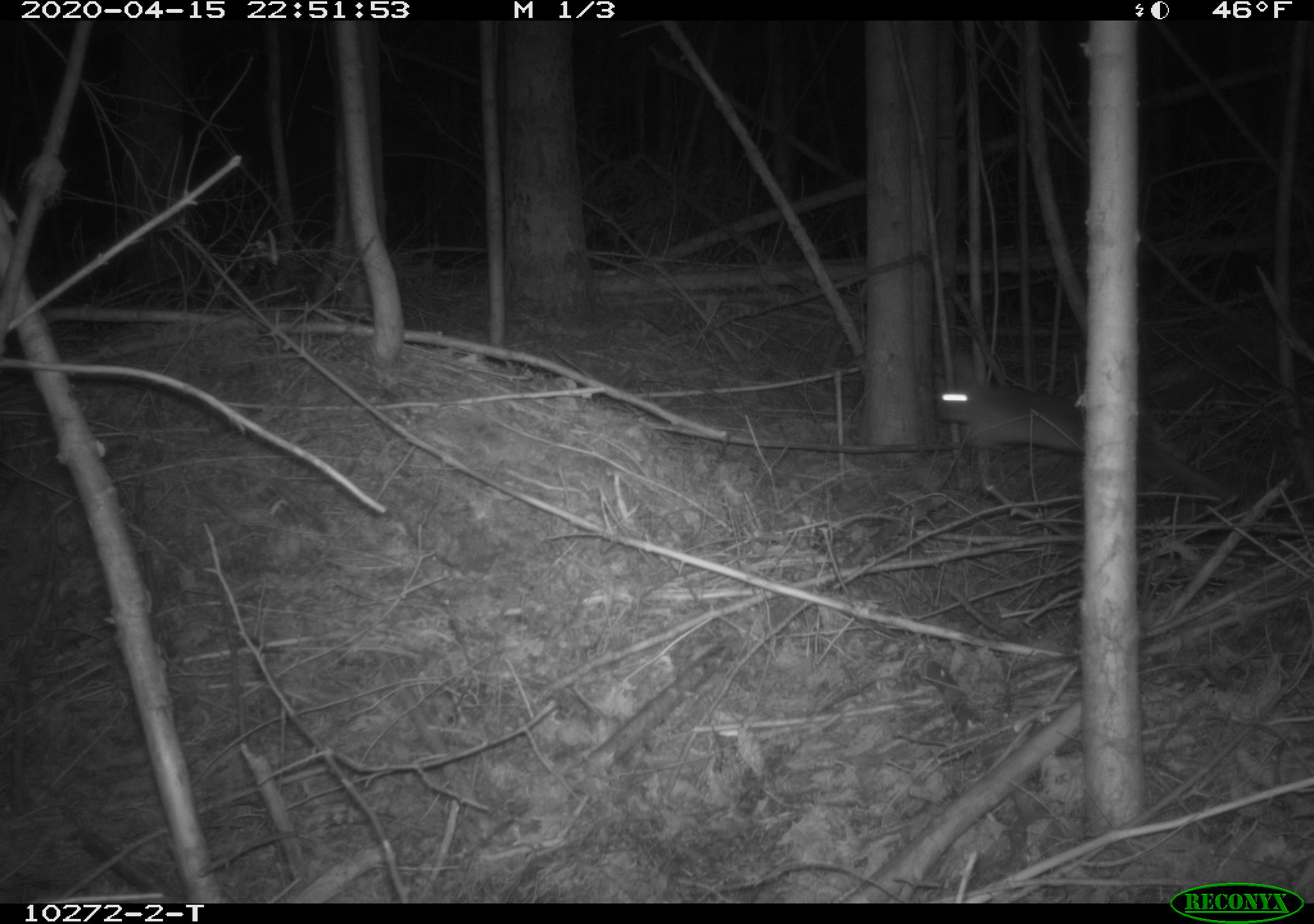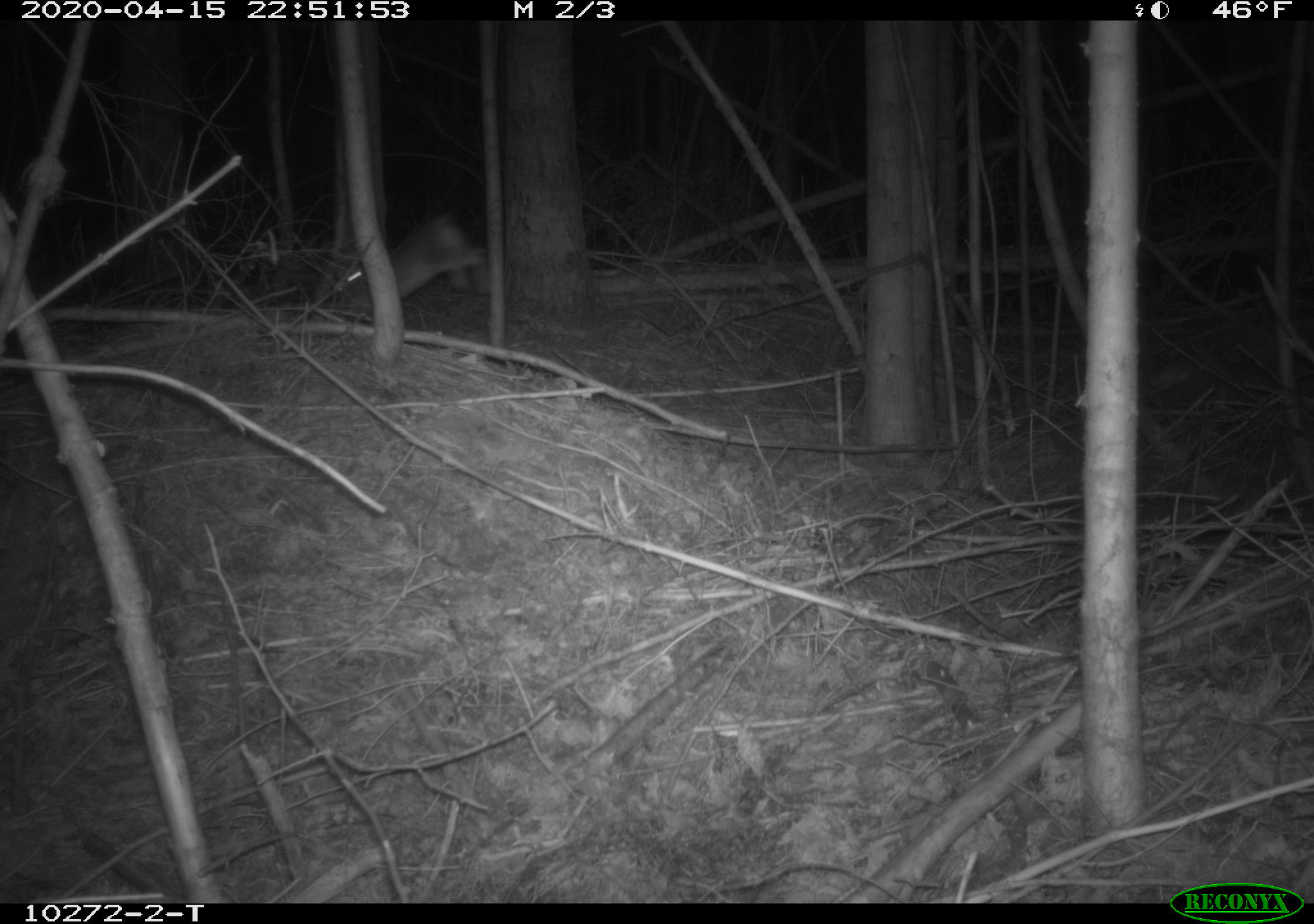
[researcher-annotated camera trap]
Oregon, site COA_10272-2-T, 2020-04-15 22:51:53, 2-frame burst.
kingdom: Animalia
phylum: Chordata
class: Mammalia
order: Lagomorpha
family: Leporidae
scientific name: Leporidae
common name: hares and rabbits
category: leporidae family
Leporidae family (hares and rabbits) (Leporidae).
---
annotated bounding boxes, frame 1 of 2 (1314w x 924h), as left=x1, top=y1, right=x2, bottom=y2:
leporidae family: left=932, top=345, right=1082, bottom=464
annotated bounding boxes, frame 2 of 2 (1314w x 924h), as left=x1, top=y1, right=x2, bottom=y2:
leporidae family: left=342, top=215, right=488, bottom=297